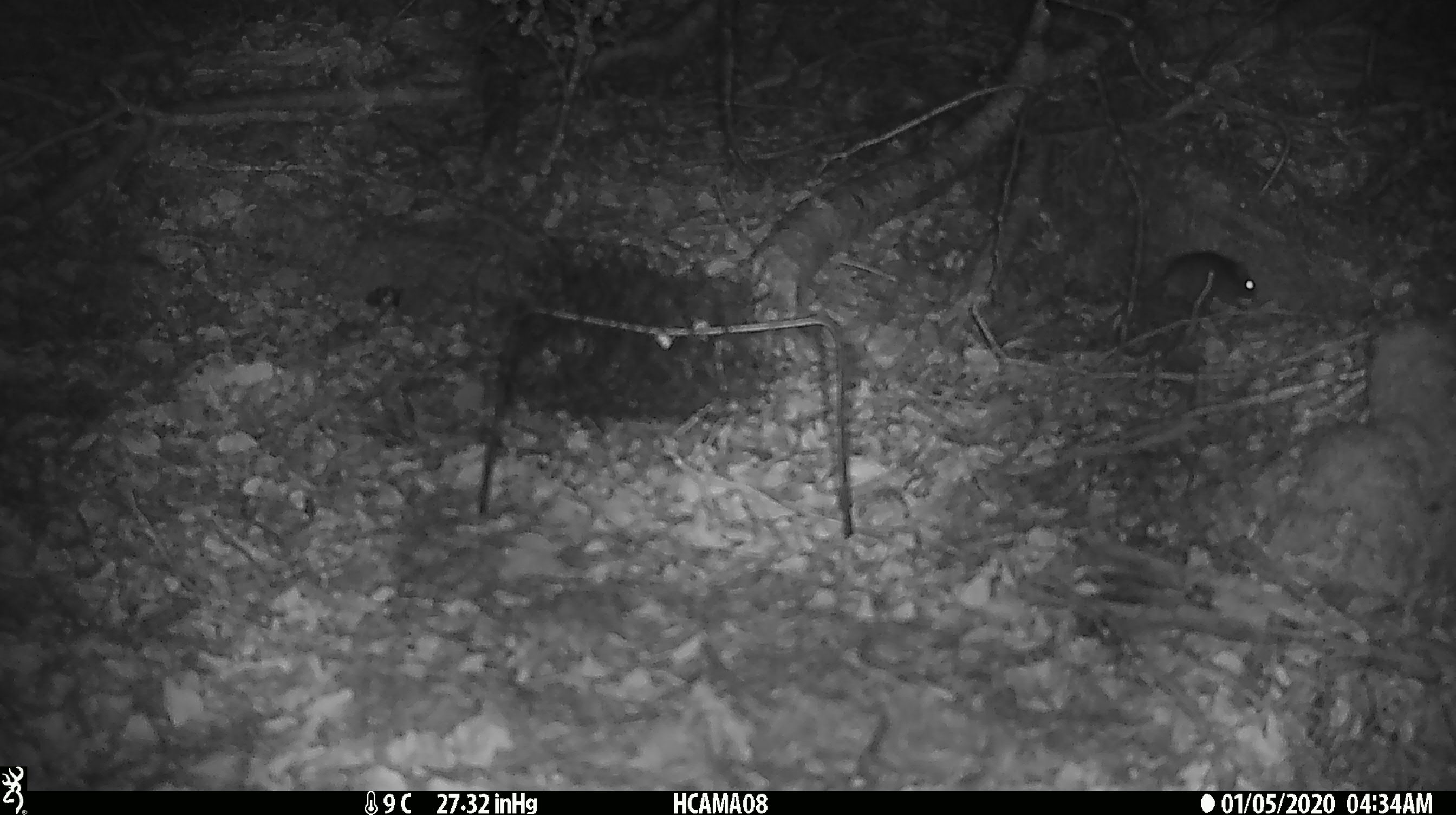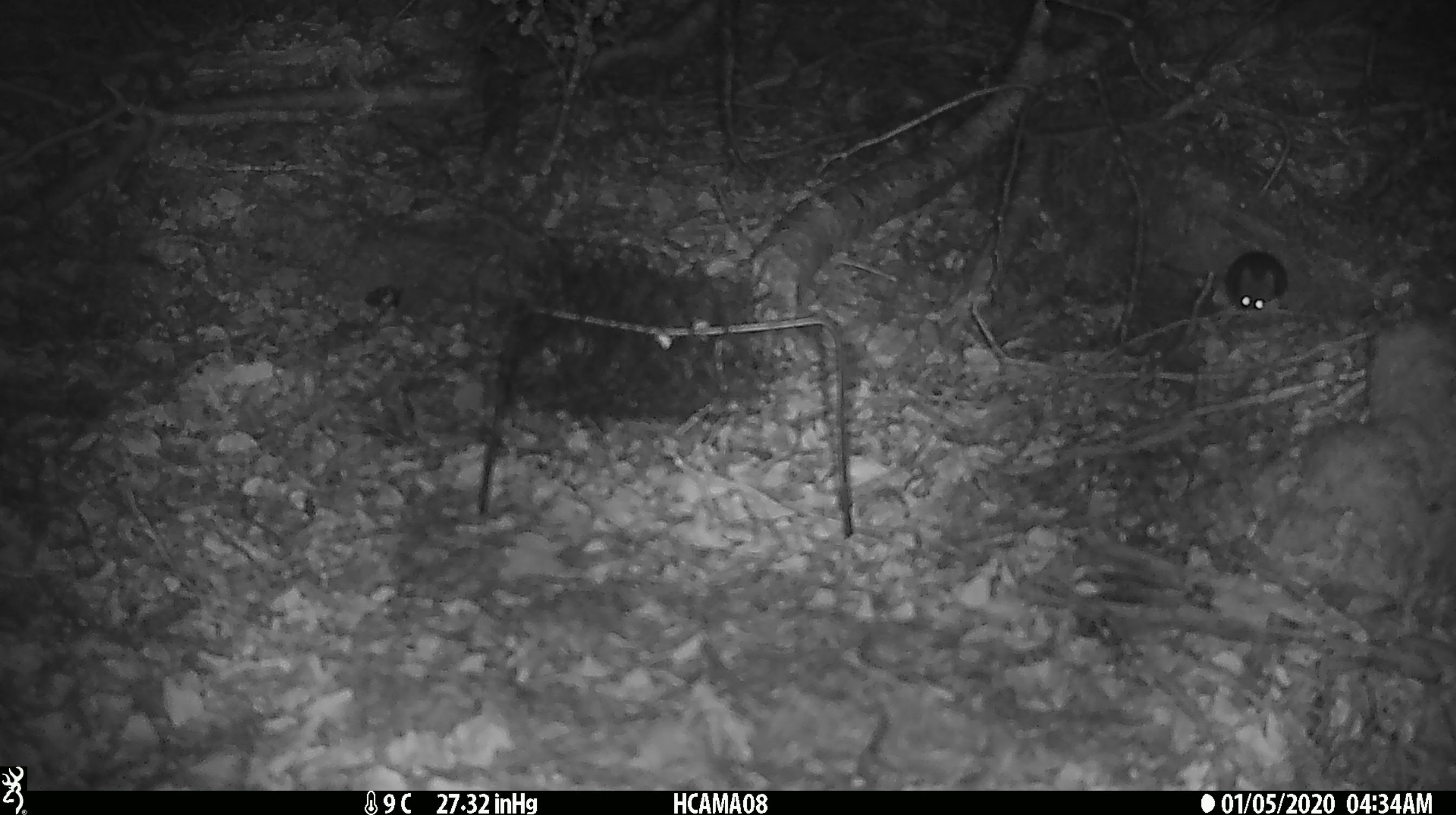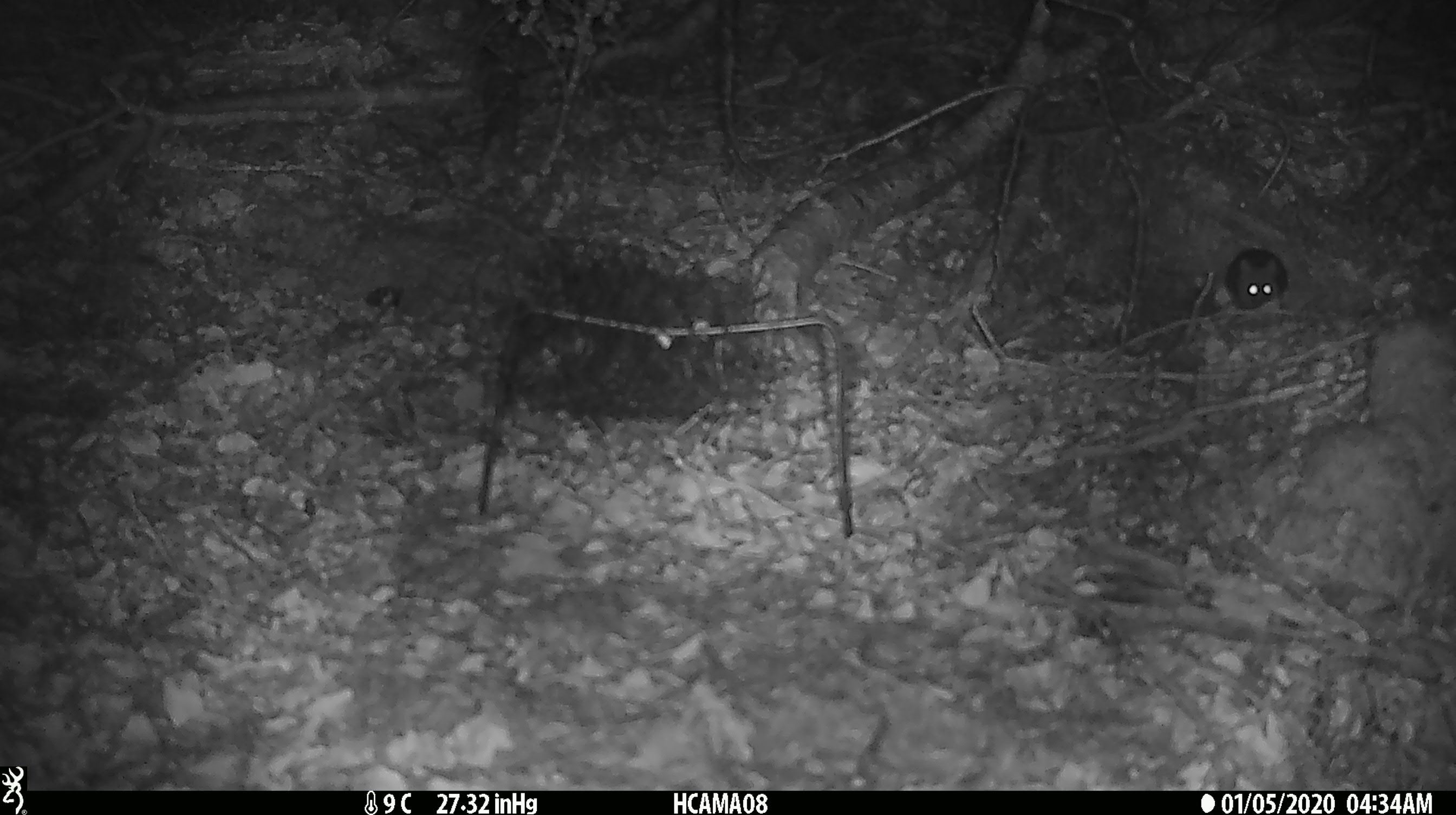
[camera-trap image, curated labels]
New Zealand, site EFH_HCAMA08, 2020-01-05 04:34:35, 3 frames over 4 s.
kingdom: Animalia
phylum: Chordata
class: Mammalia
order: Rodentia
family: Muridae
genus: Mus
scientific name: Mus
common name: mouse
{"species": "mouse (Mus)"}